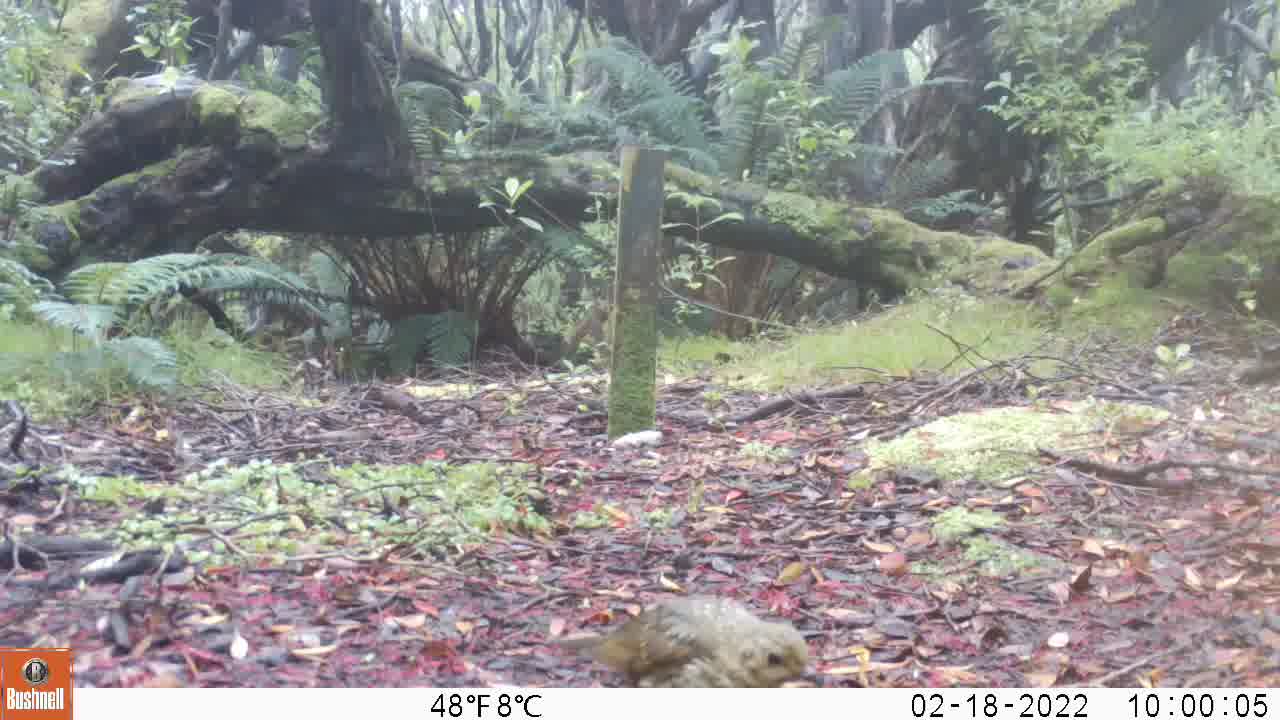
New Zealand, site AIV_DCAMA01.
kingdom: Animalia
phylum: Chordata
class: Aves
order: Passeriformes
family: Turdidae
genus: Turdus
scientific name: Turdus philomelos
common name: song thrush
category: thrush